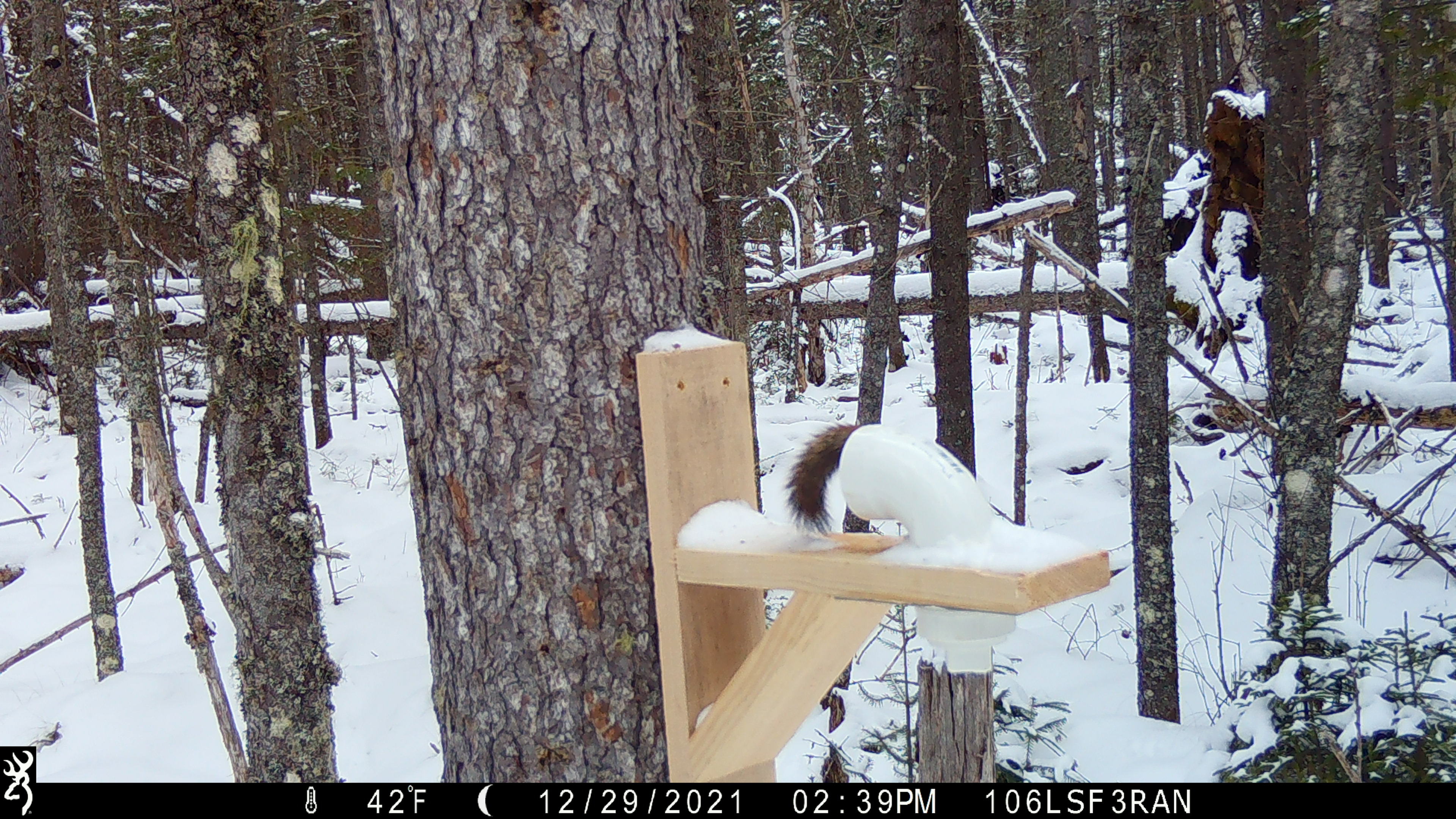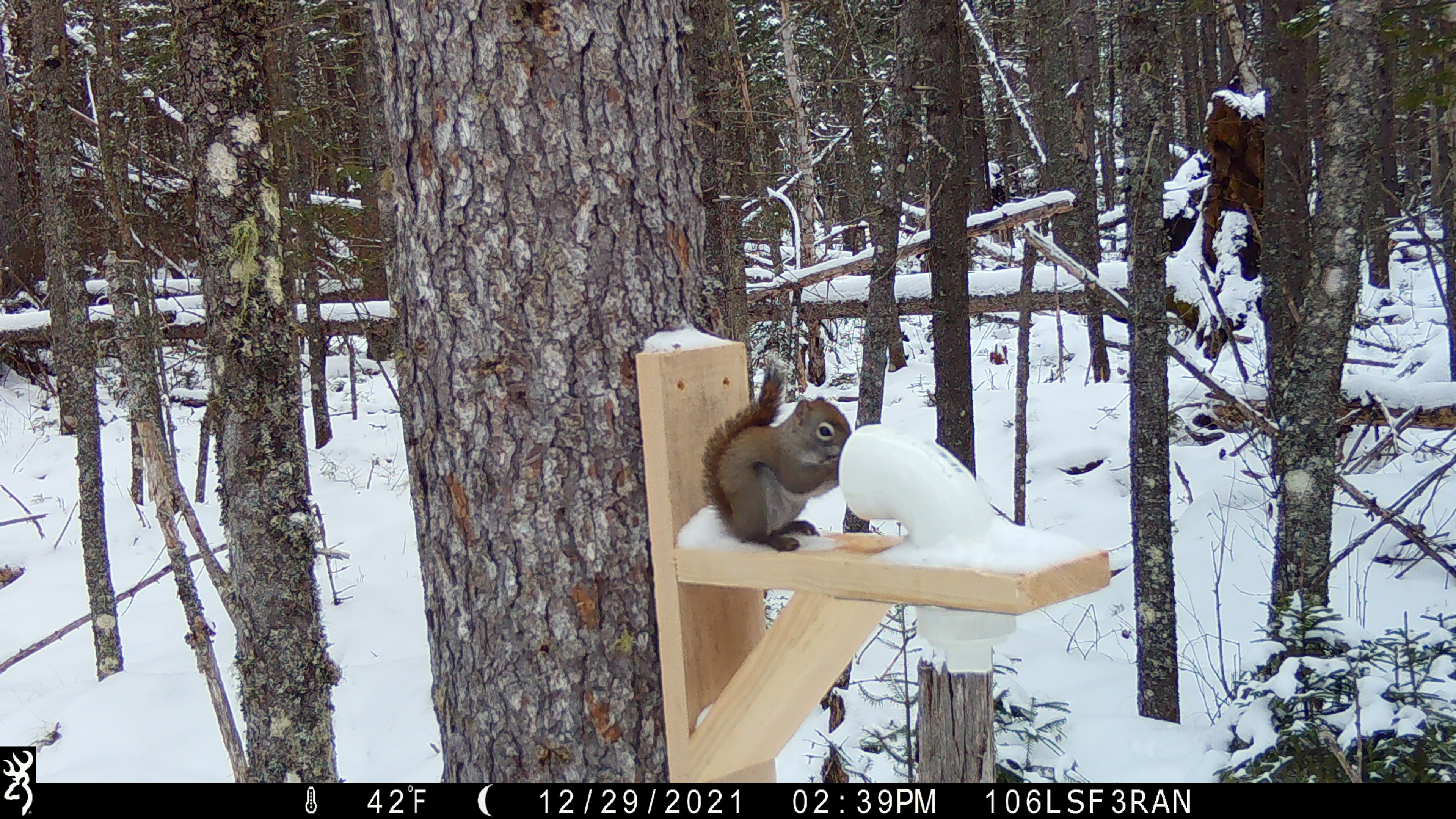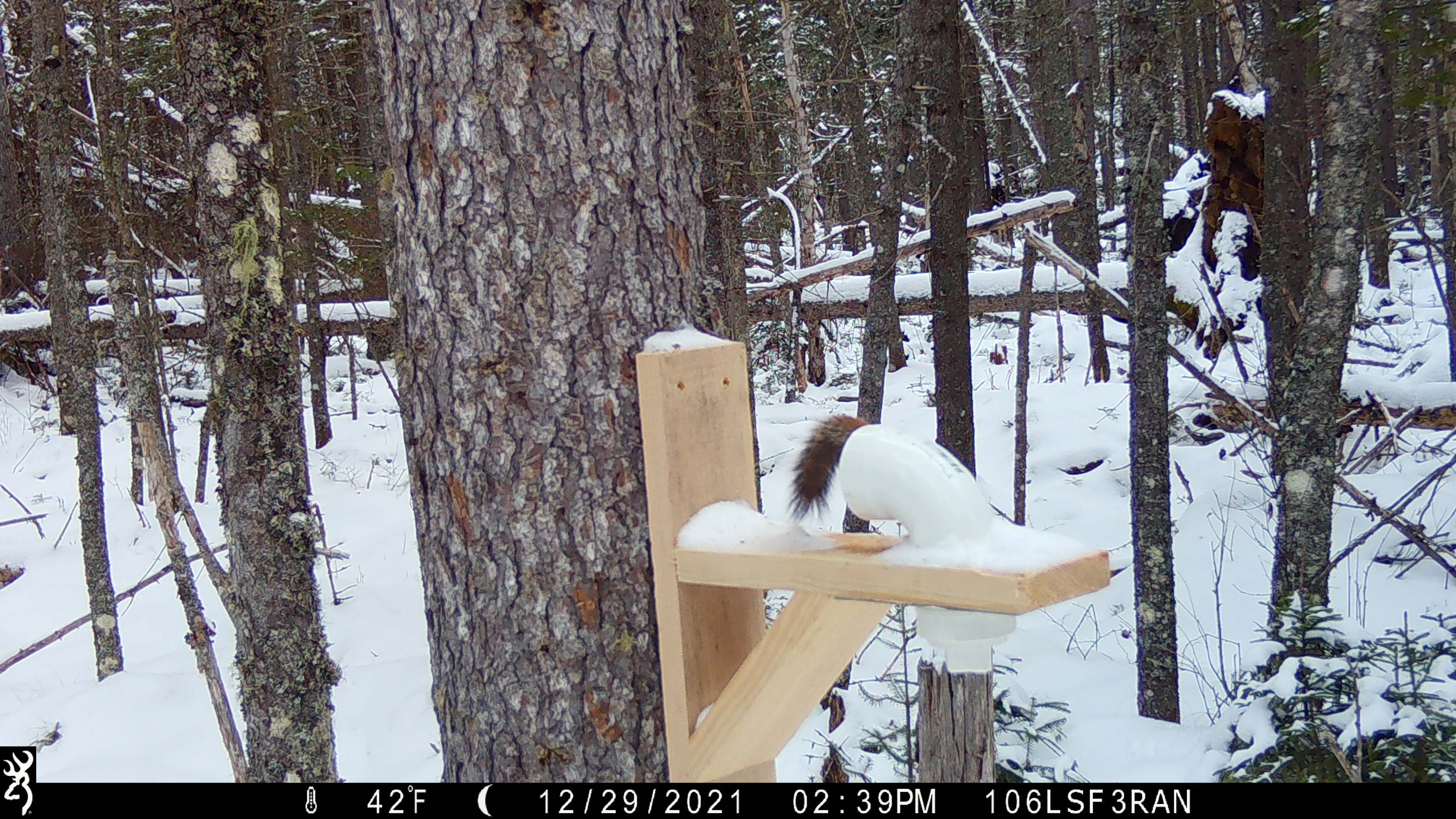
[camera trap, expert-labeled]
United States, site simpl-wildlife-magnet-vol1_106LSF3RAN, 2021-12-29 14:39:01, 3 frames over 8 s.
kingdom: Animalia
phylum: Chordata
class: Mammalia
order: Rodentia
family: Sciuridae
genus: Tamiasciurus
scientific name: Tamiasciurus hudsonicus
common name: red squirrel